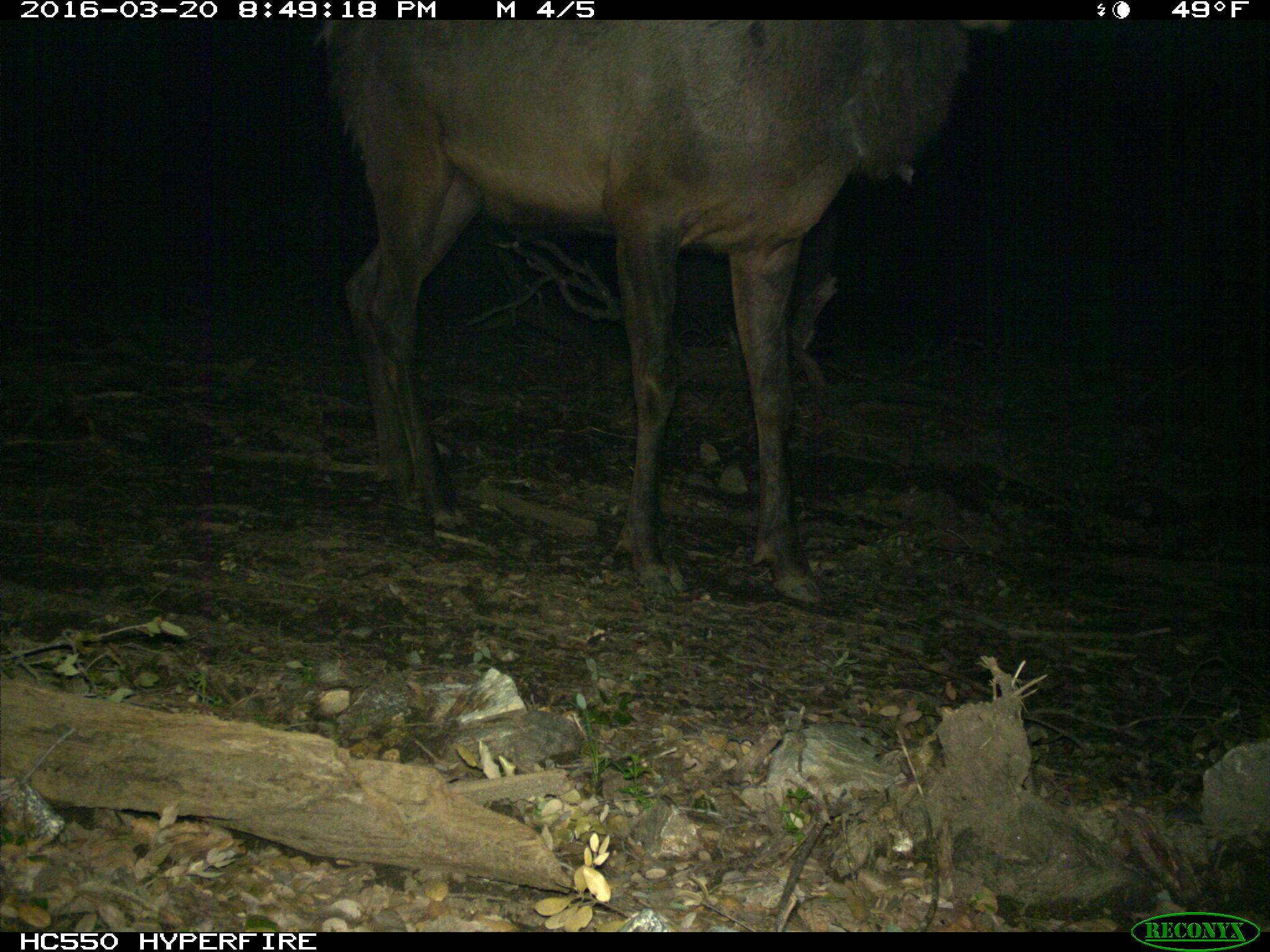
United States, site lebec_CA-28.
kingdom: Animalia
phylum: Chordata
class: Mammalia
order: Artiodactyla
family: Cervidae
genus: Cervus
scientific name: Cervus canadensis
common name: elk